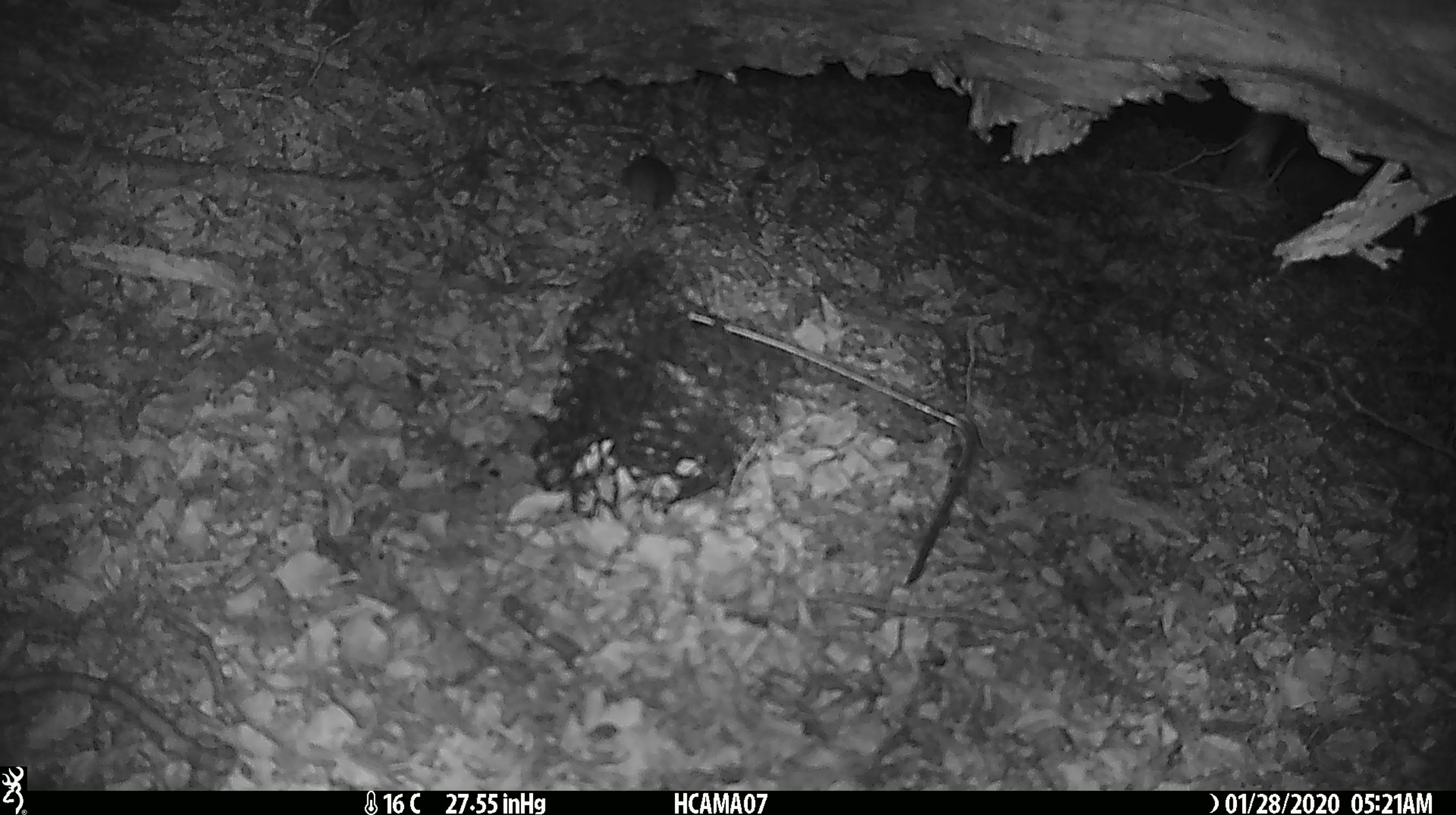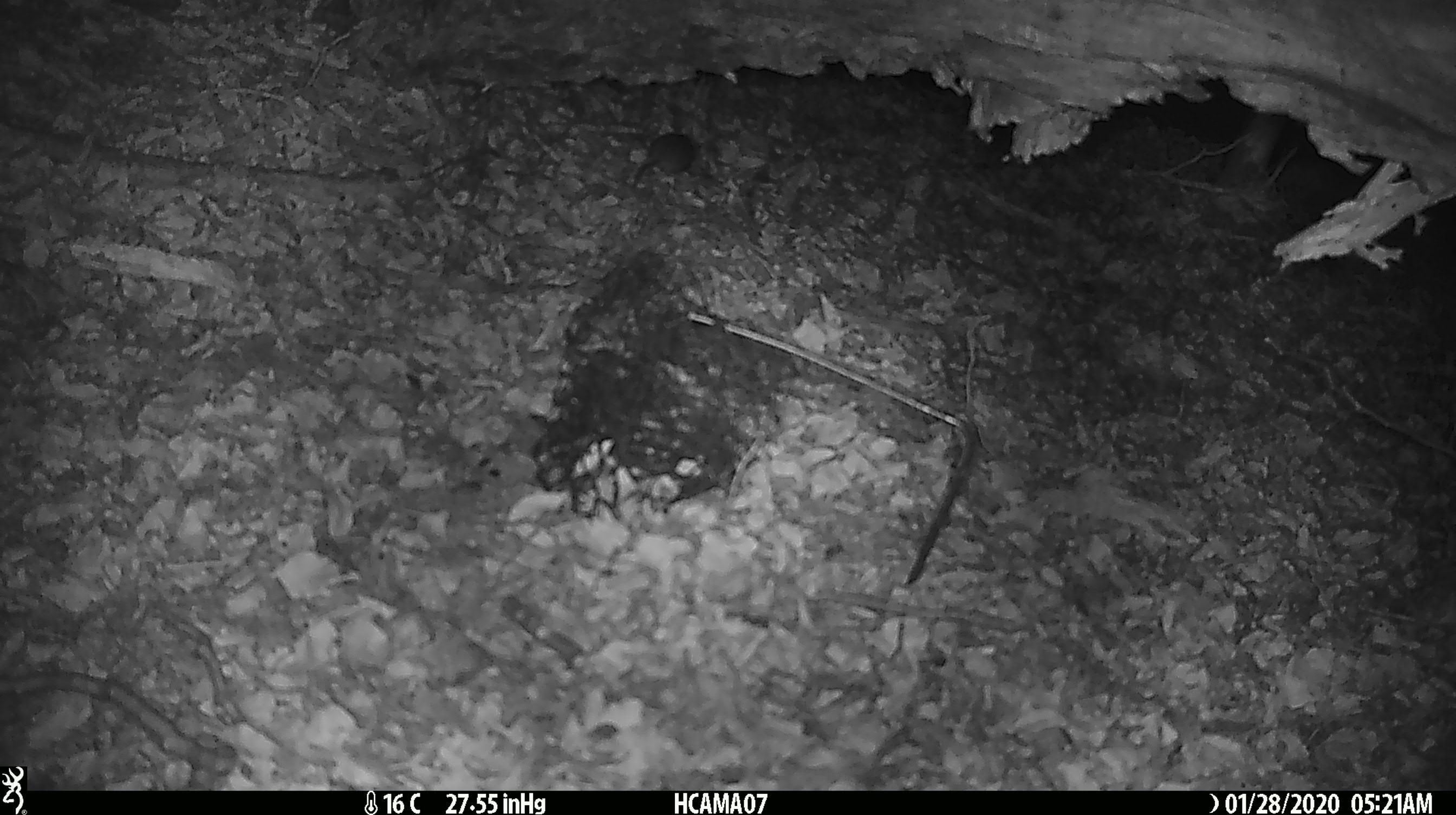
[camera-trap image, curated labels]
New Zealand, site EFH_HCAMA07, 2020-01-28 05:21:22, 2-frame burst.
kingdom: Animalia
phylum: Chordata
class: Mammalia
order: Rodentia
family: Muridae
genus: Mus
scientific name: Mus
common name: mouse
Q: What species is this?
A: Mouse (Mus).